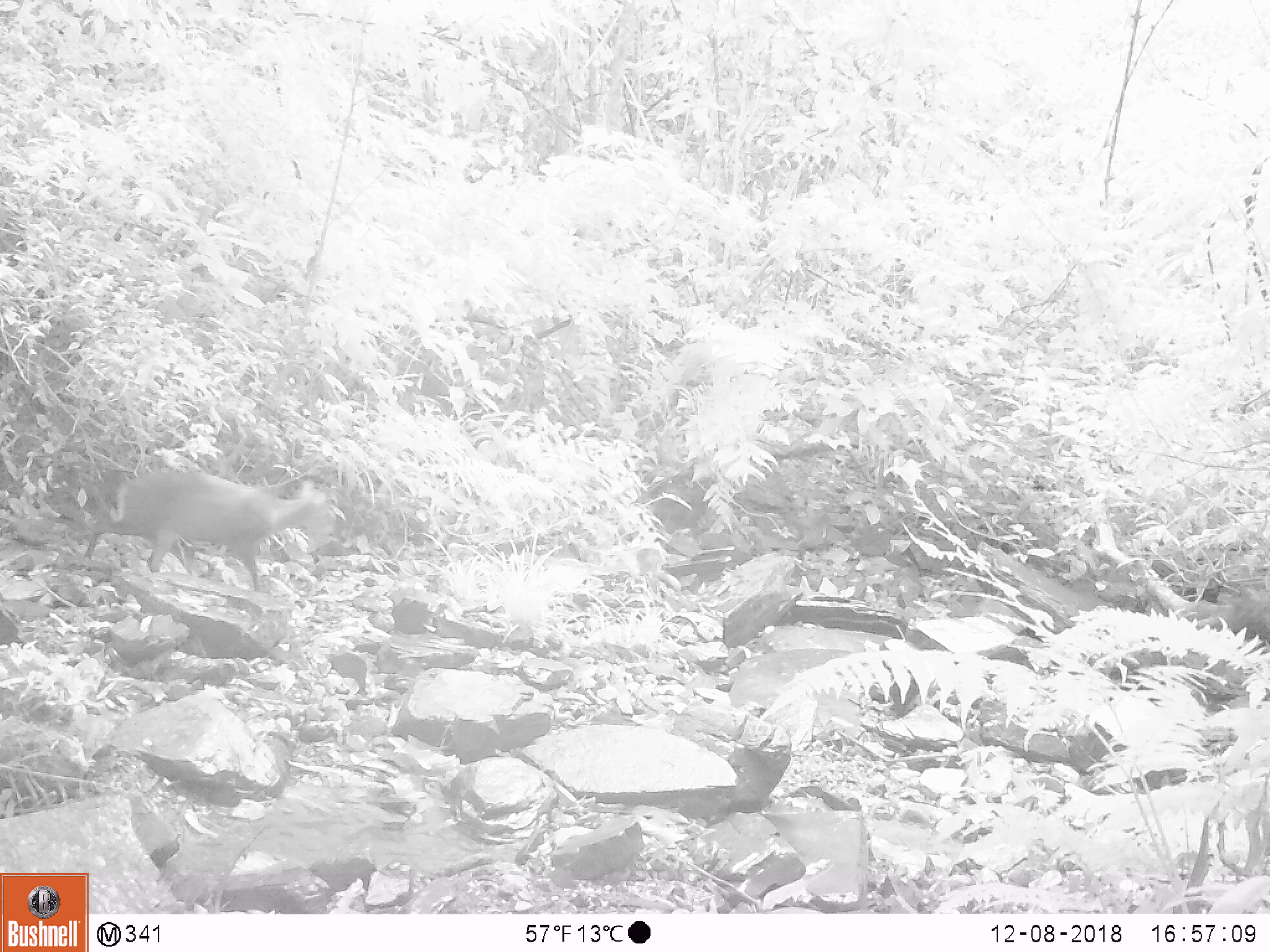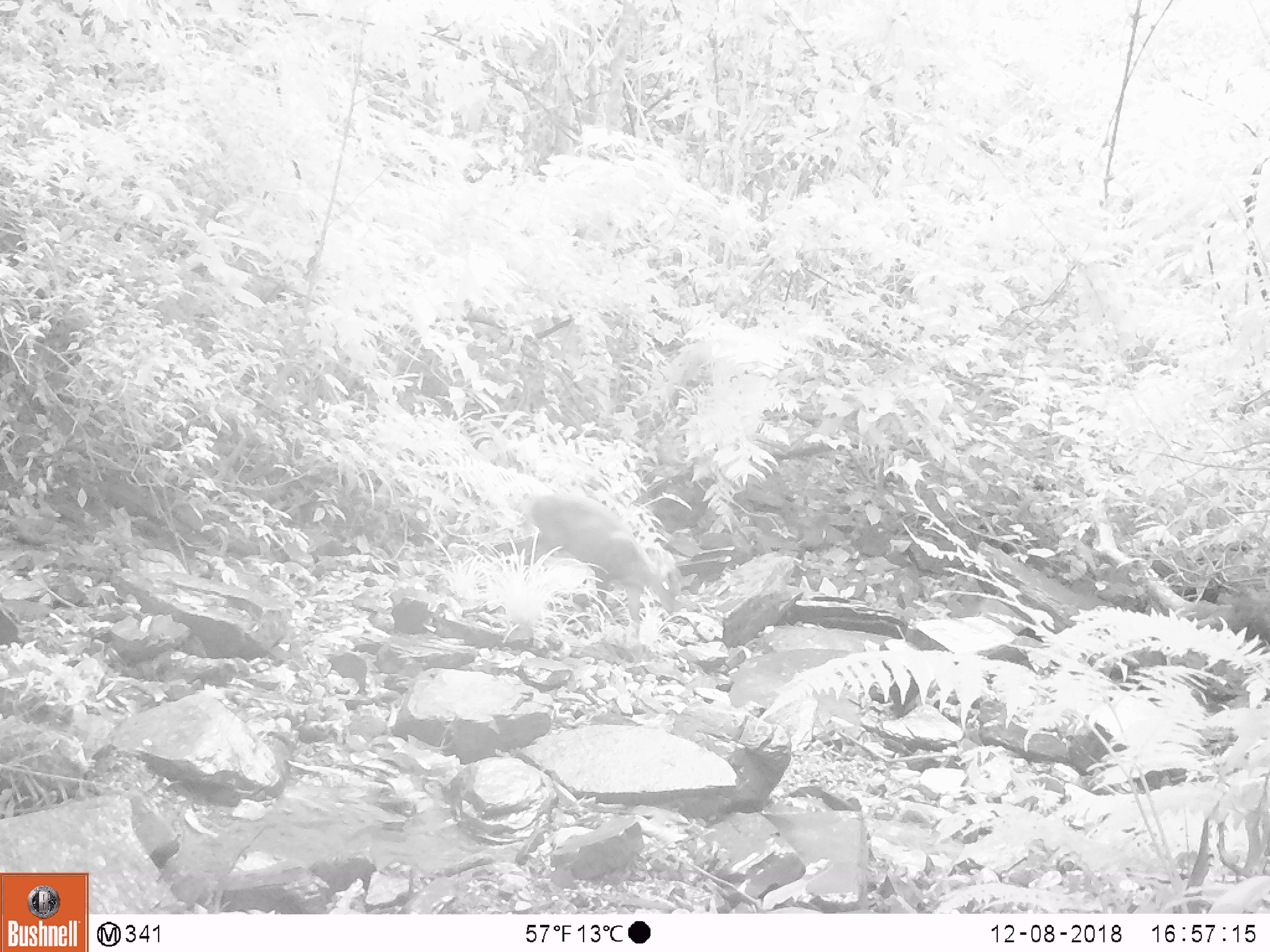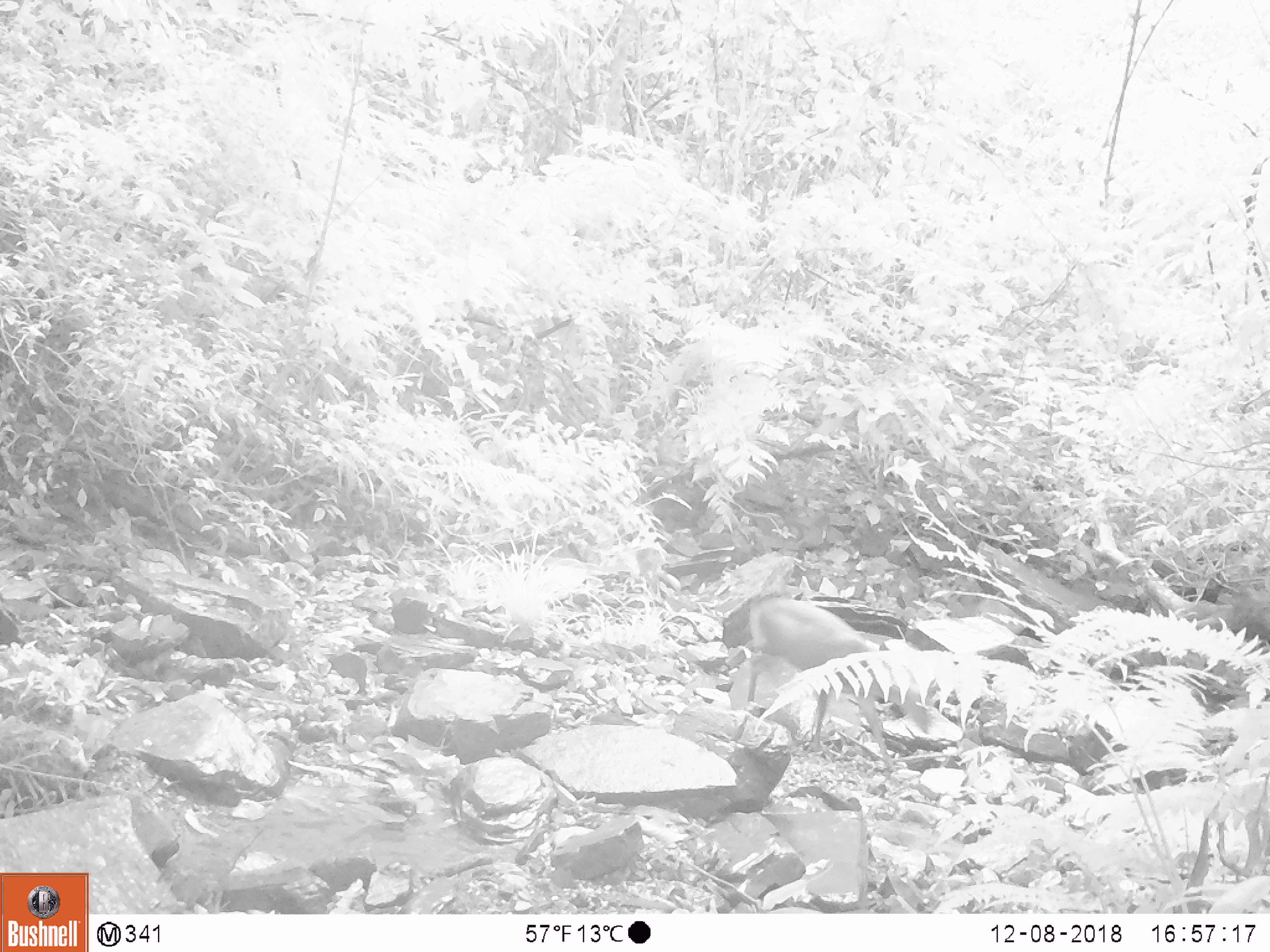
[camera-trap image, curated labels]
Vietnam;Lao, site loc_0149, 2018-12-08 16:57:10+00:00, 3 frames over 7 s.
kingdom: Animalia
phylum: Chordata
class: Mammalia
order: Artiodactyla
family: Cervidae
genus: Muntiacus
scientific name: Muntiacus rooseveltorum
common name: roosevelt's muntjac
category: roosevelts muntjac group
Roosevelts muntjac group (roosevelt's muntjac) (Muntiacus rooseveltorum). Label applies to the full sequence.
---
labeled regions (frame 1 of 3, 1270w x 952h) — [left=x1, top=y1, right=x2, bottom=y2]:
roosevelts muntjac group: [left=84, top=468, right=337, bottom=593]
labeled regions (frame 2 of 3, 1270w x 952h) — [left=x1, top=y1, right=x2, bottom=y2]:
roosevelts muntjac group: [left=527, top=491, right=678, bottom=636]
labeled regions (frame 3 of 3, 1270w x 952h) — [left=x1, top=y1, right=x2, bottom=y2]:
roosevelts muntjac group: [left=747, top=596, right=930, bottom=774]